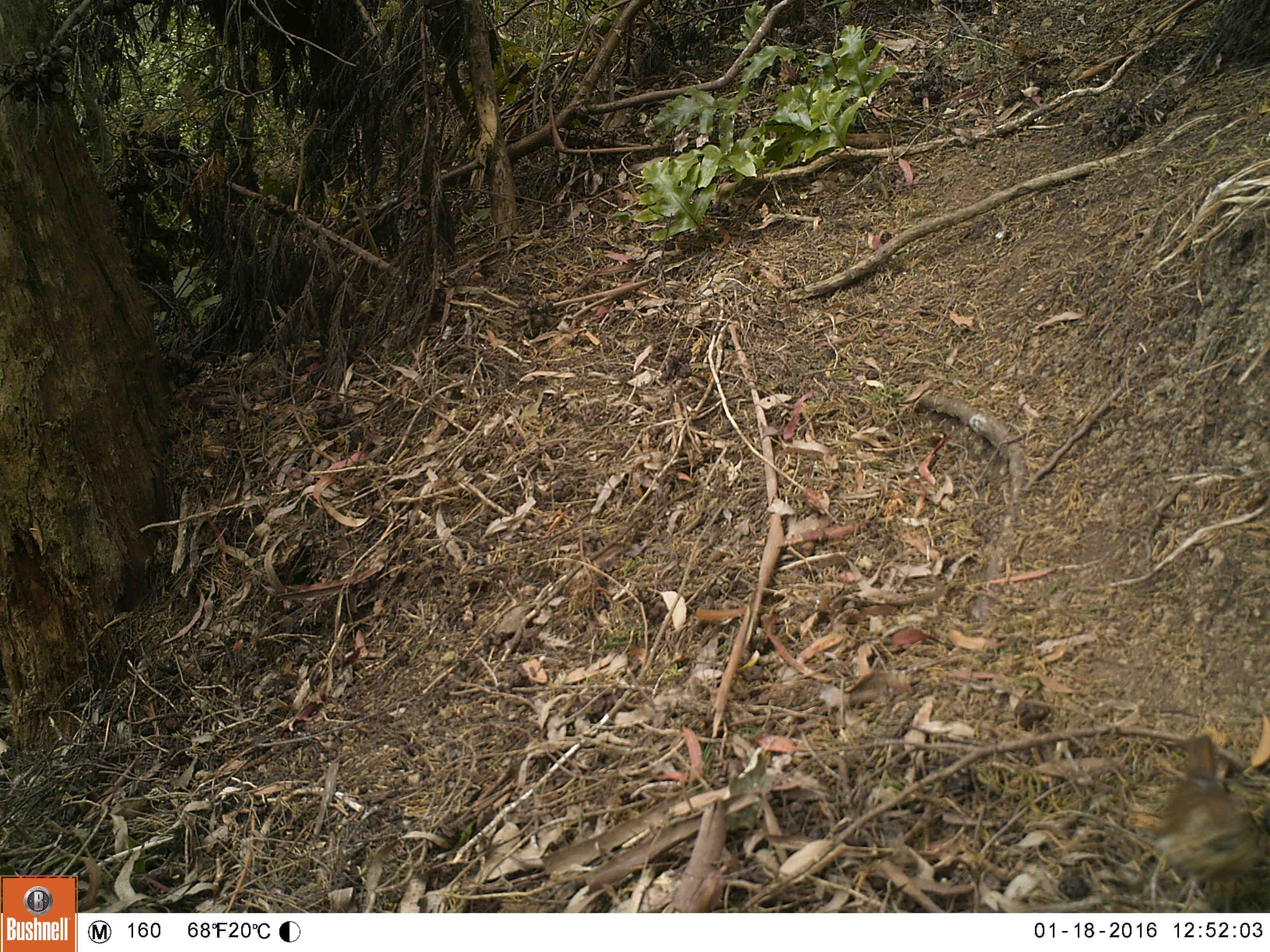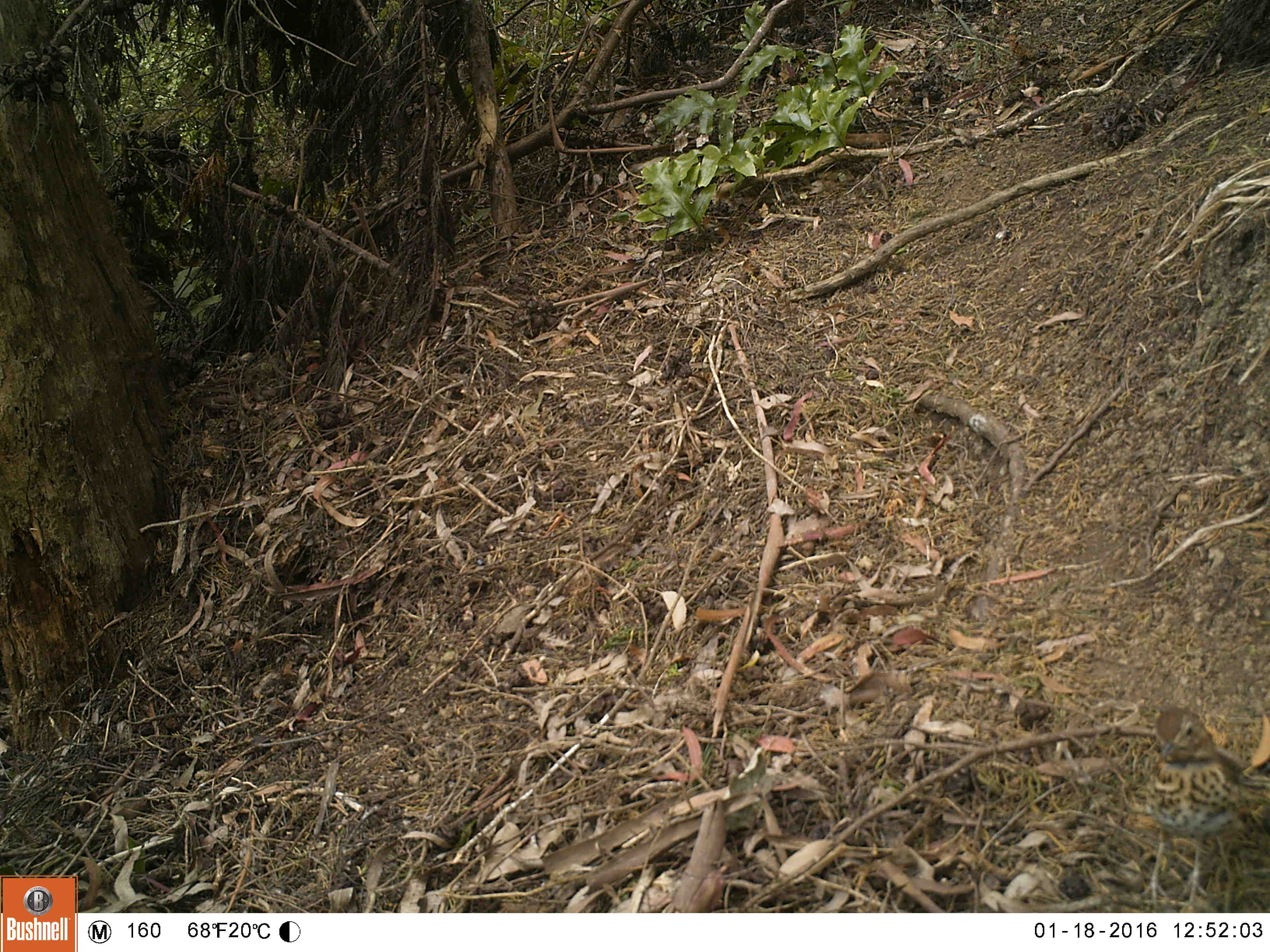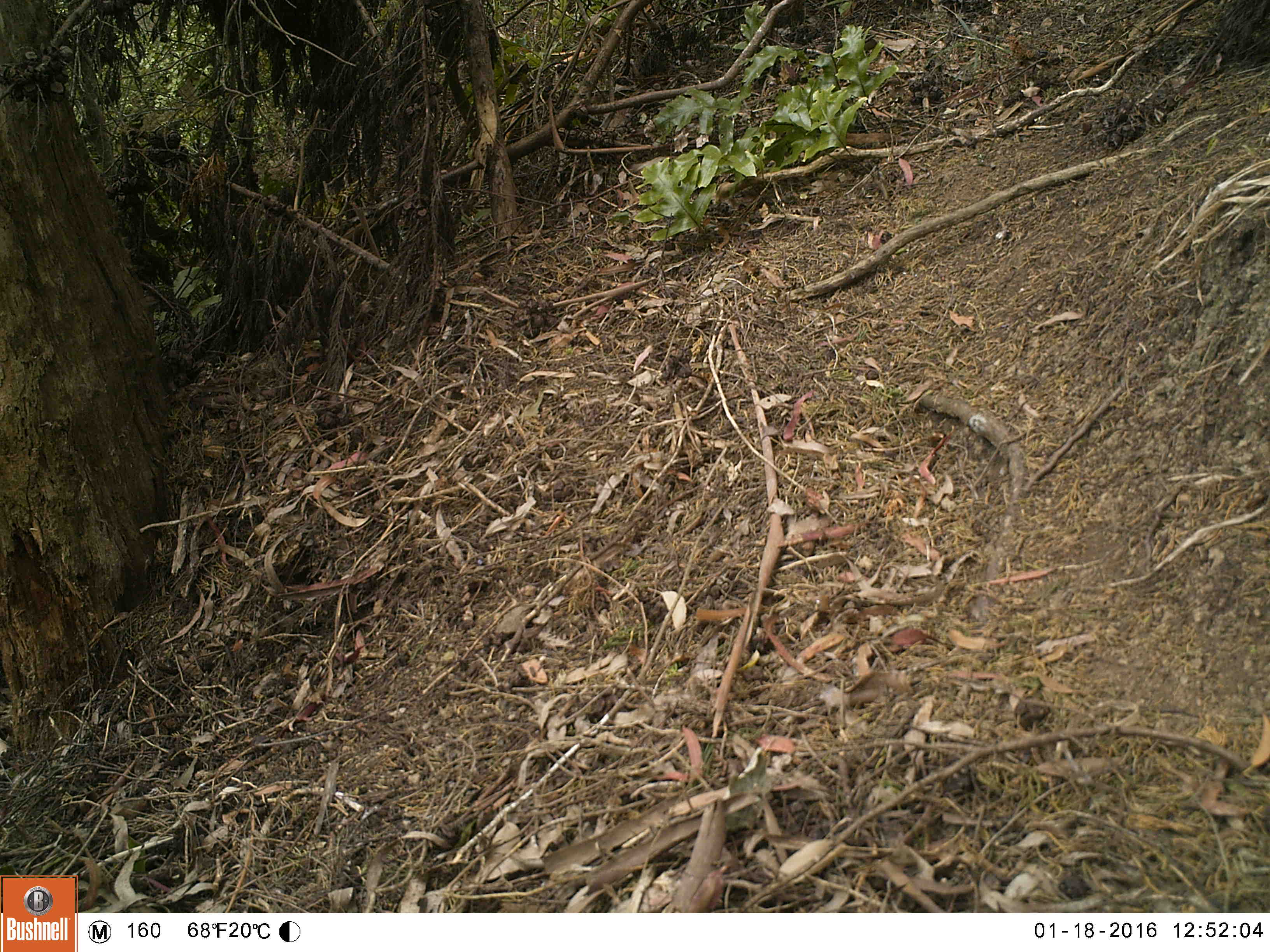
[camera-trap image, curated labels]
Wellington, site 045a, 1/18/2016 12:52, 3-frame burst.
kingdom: Animalia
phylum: Chordata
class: Aves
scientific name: Aves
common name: bird